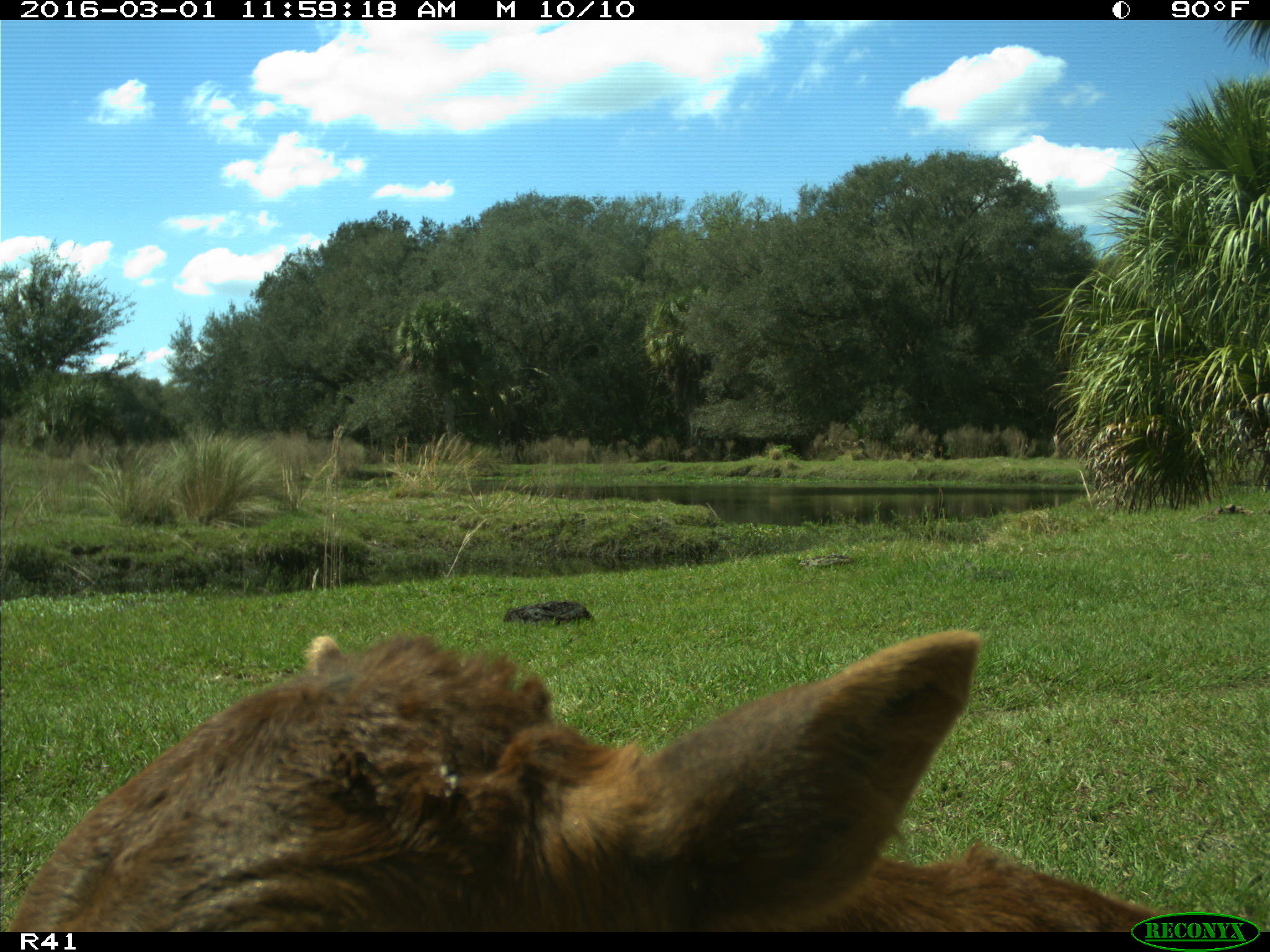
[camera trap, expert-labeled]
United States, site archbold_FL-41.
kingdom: Animalia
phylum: Chordata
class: Mammalia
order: Artiodactyla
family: Bovidae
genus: Bos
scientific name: Bos taurus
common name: domestic cow